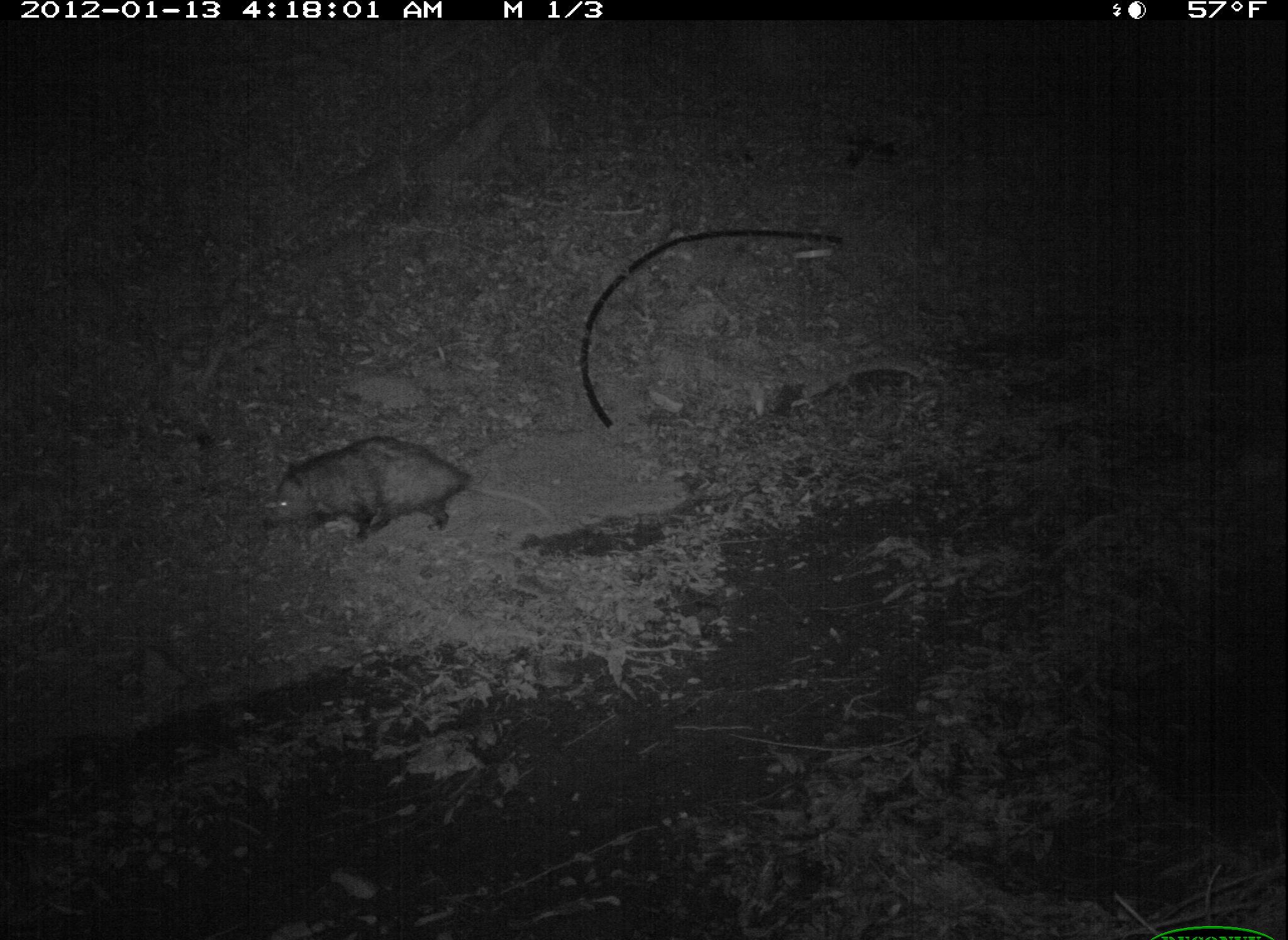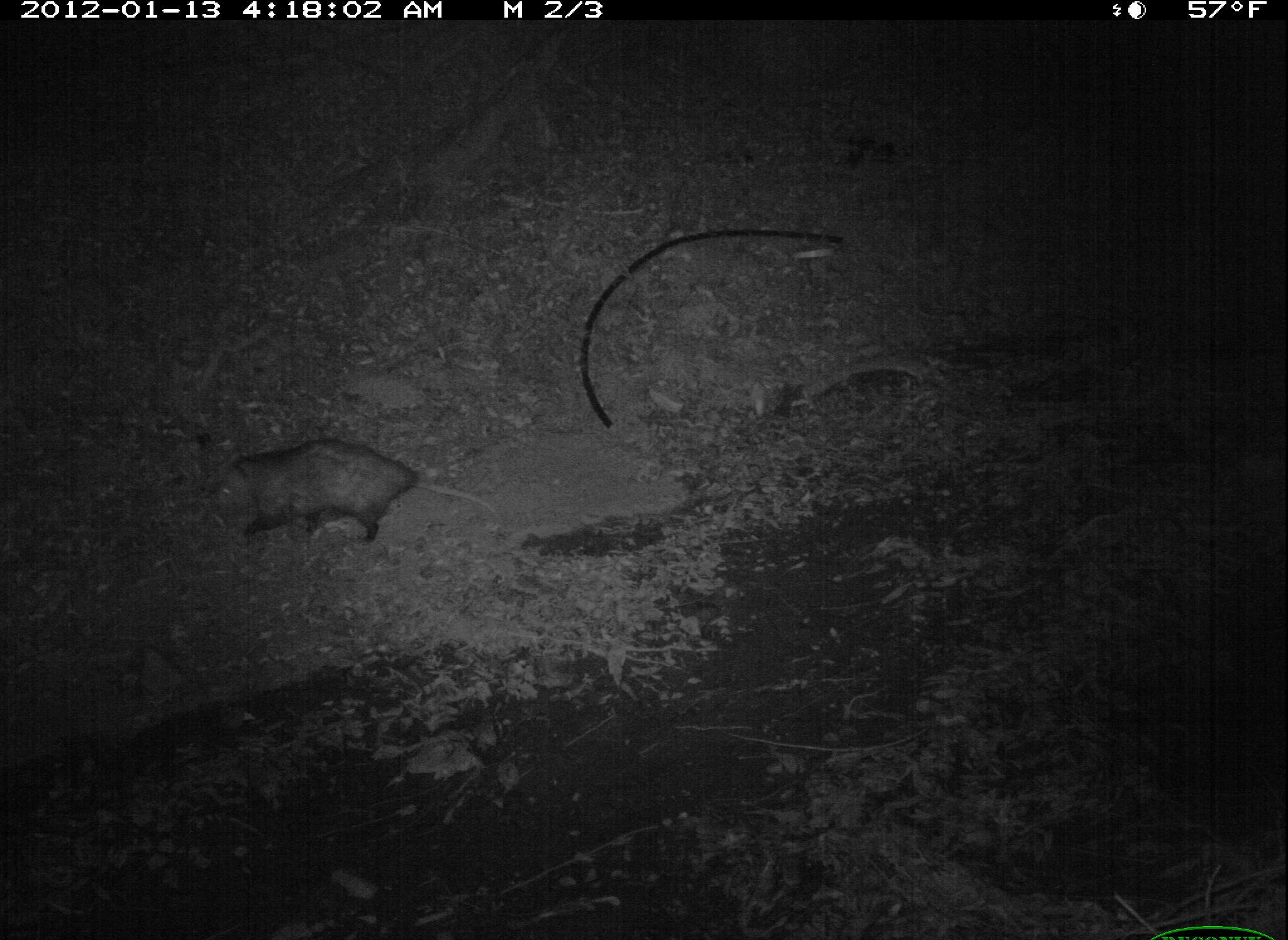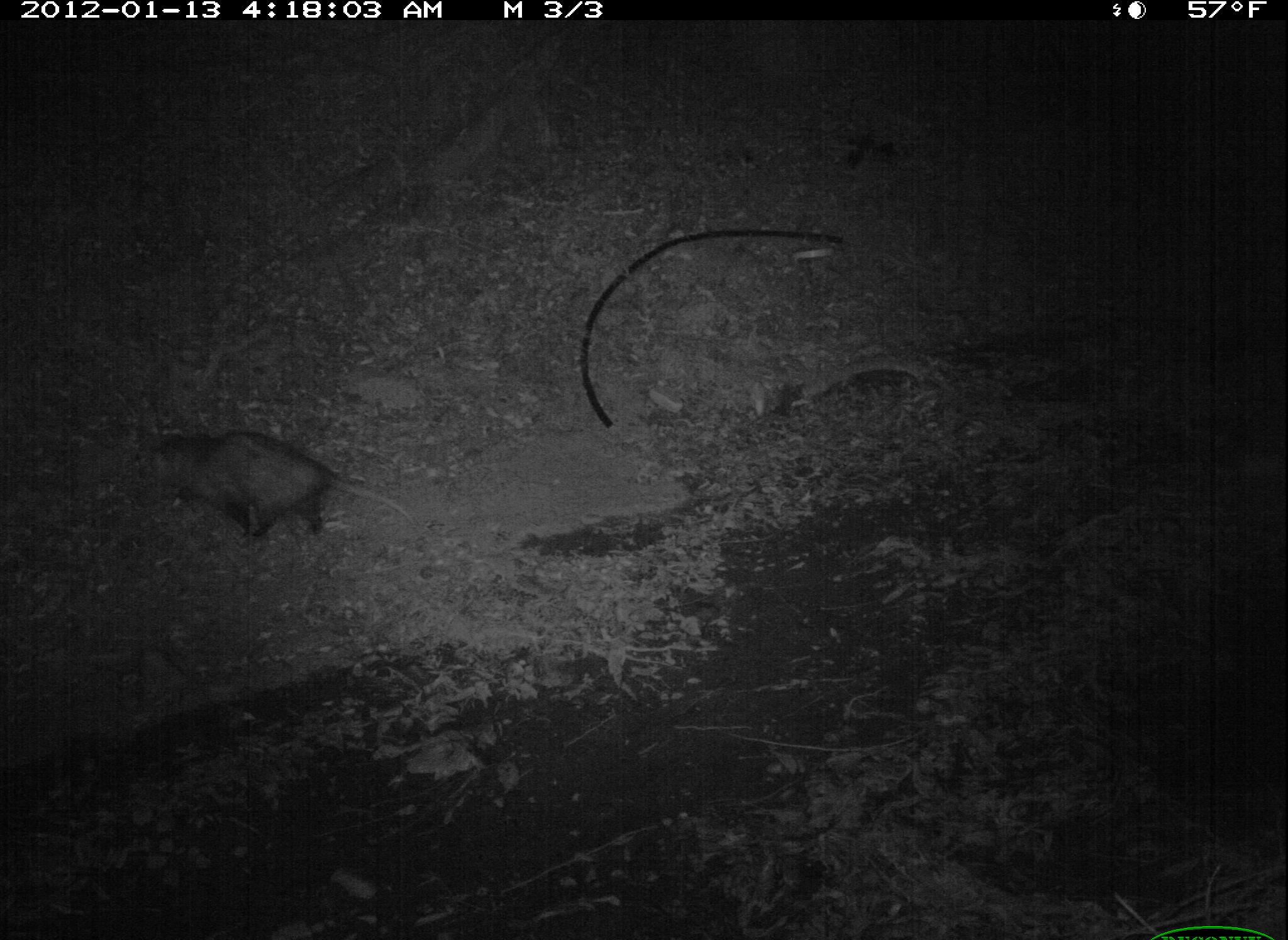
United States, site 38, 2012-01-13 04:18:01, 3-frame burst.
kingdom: Animalia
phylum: Chordata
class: Mammalia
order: Didelphimorphia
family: Didelphidae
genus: Didelphis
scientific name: Didelphis virginiana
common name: virginia opossum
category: opossum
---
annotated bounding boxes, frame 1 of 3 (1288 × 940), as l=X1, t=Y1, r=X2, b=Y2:
opossum: l=261, t=422, r=575, b=593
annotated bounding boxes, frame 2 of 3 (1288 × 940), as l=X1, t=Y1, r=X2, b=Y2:
opossum: l=184, t=427, r=522, b=561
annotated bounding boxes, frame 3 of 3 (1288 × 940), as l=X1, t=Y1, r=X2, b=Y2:
opossum: l=121, t=385, r=446, b=575